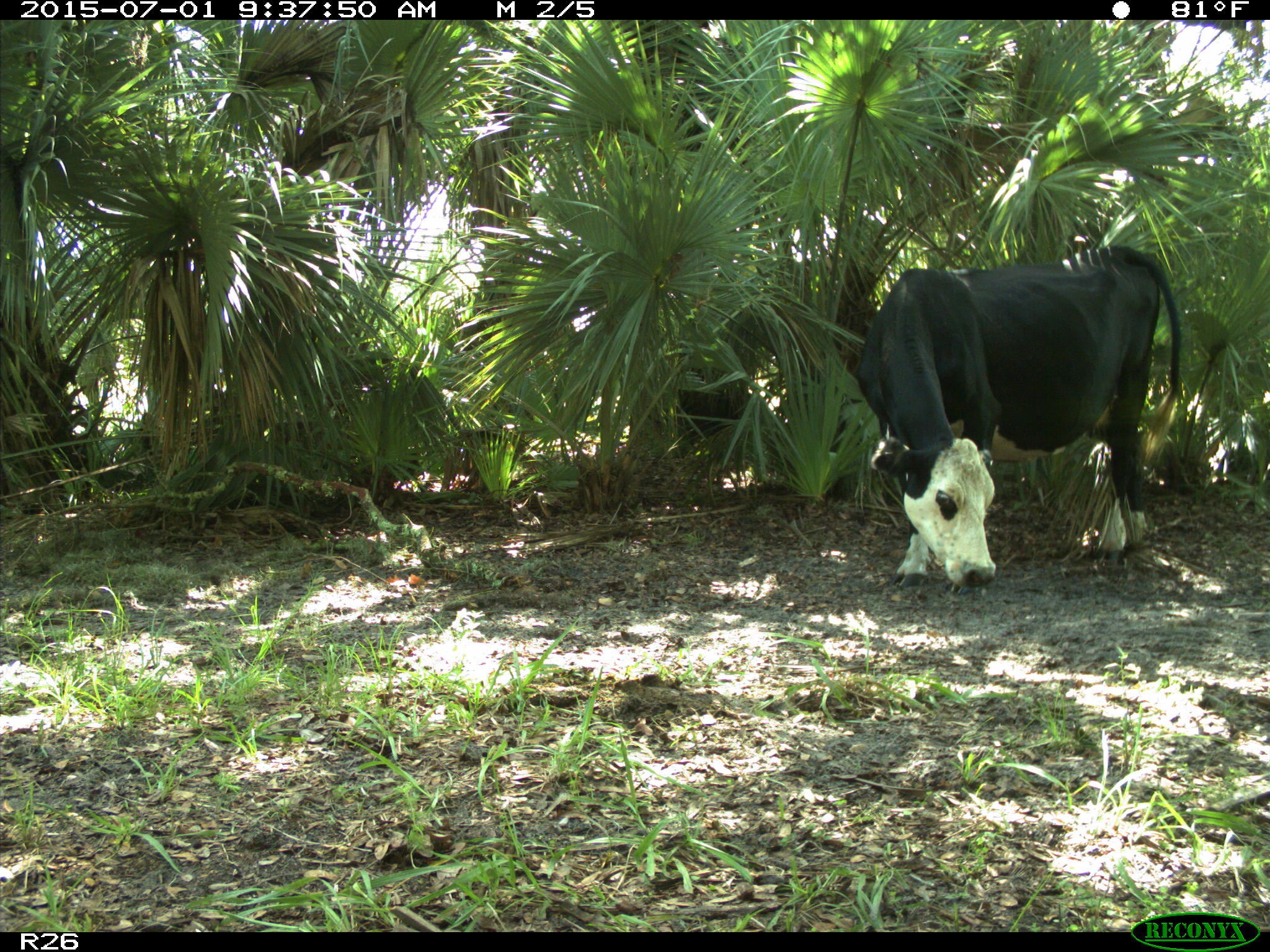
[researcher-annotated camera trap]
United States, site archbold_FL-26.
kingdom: Animalia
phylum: Chordata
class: Mammalia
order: Artiodactyla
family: Bovidae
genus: Bos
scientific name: Bos taurus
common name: domestic cow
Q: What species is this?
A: Bos taurus (domestic cow).